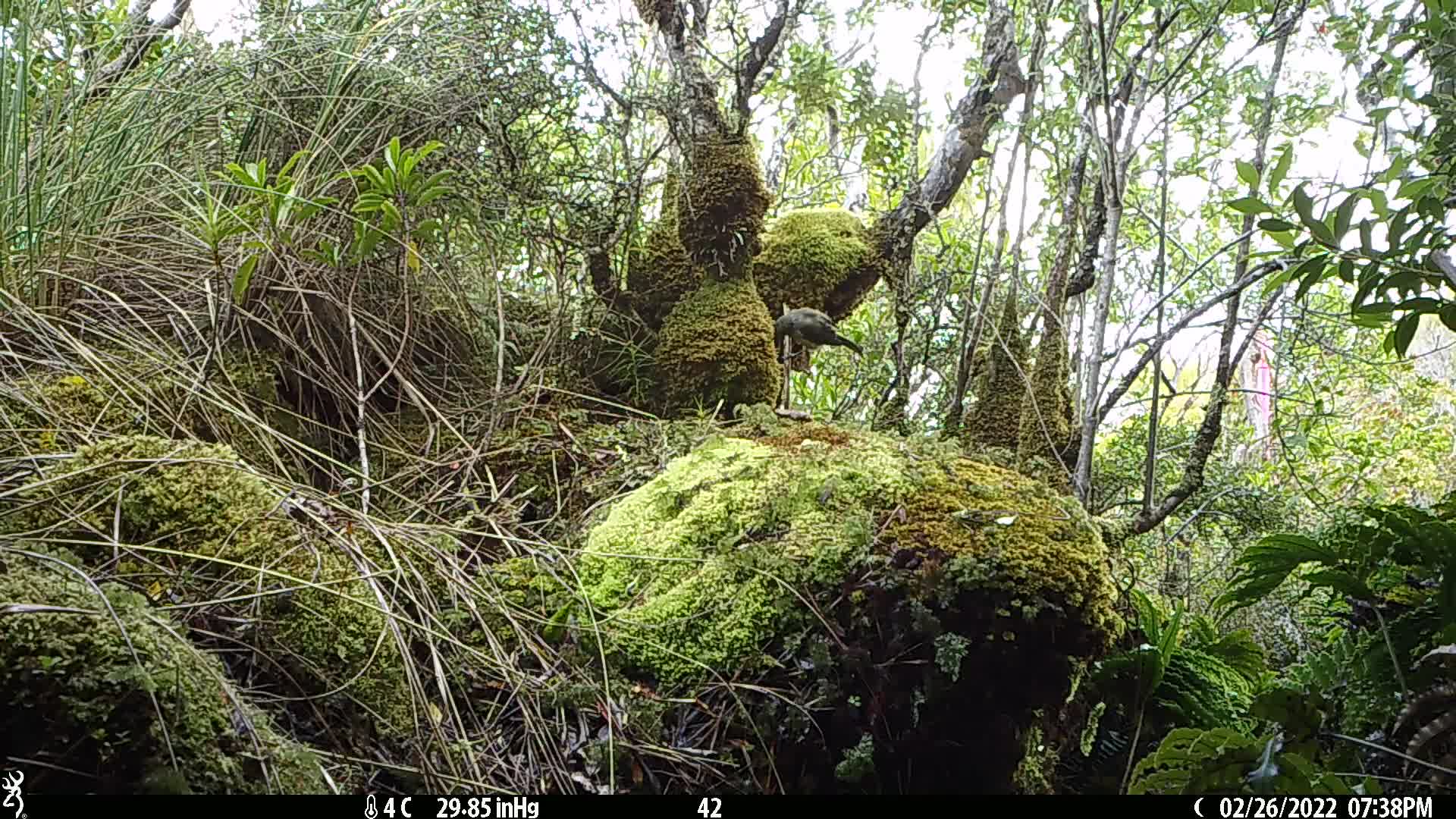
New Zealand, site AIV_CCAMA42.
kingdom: Animalia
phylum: Chordata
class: Aves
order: Passeriformes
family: Meliphagidae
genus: Anthornis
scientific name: Anthornis melanura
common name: new zealand bellbird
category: bellbird